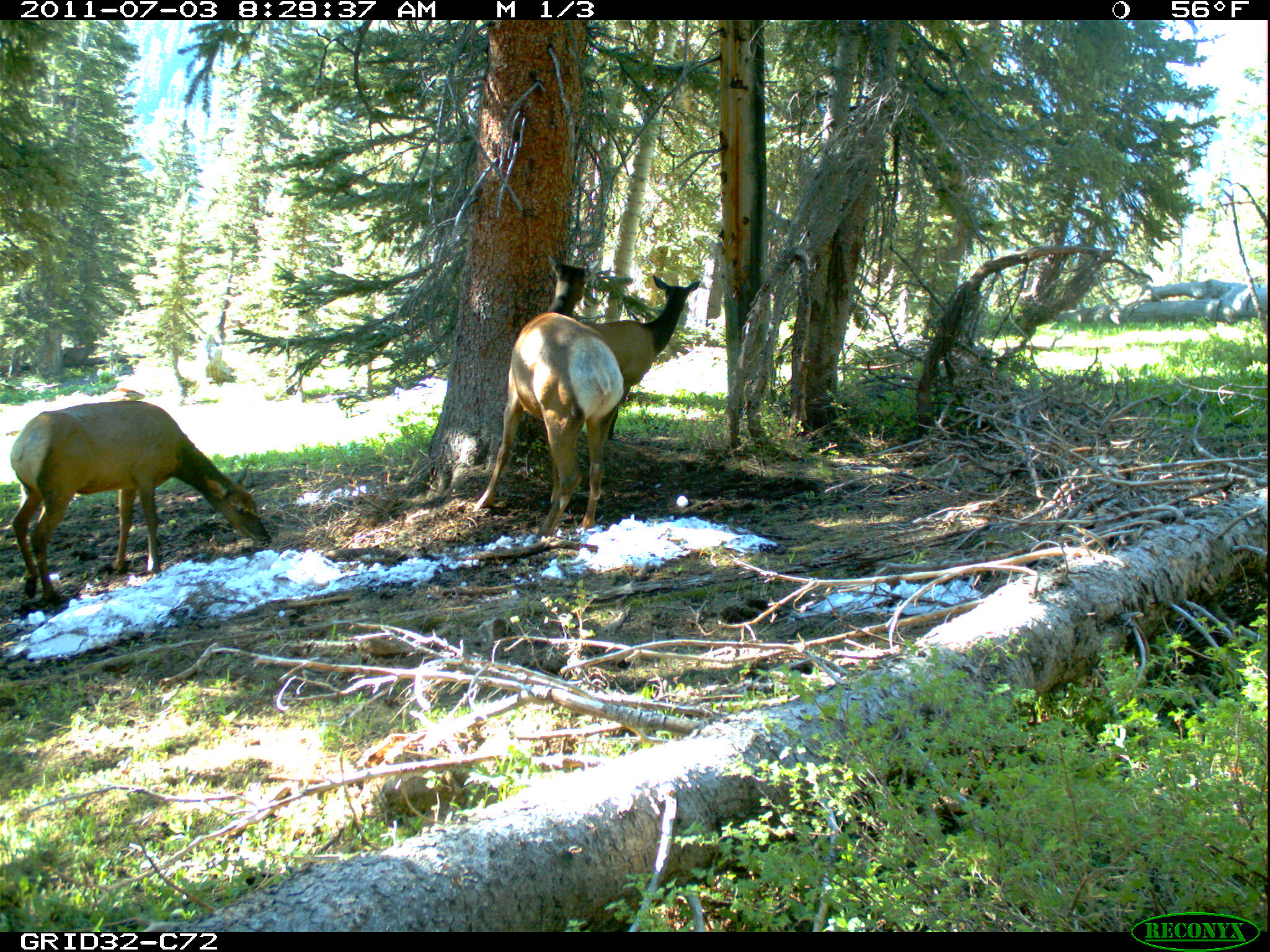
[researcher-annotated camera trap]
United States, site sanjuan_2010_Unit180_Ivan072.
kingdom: Animalia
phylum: Chordata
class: Mammalia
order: Artiodactyla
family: Cervidae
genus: Cervus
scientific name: Cervus elaphus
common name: red deer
Cervus elaphus (red deer).